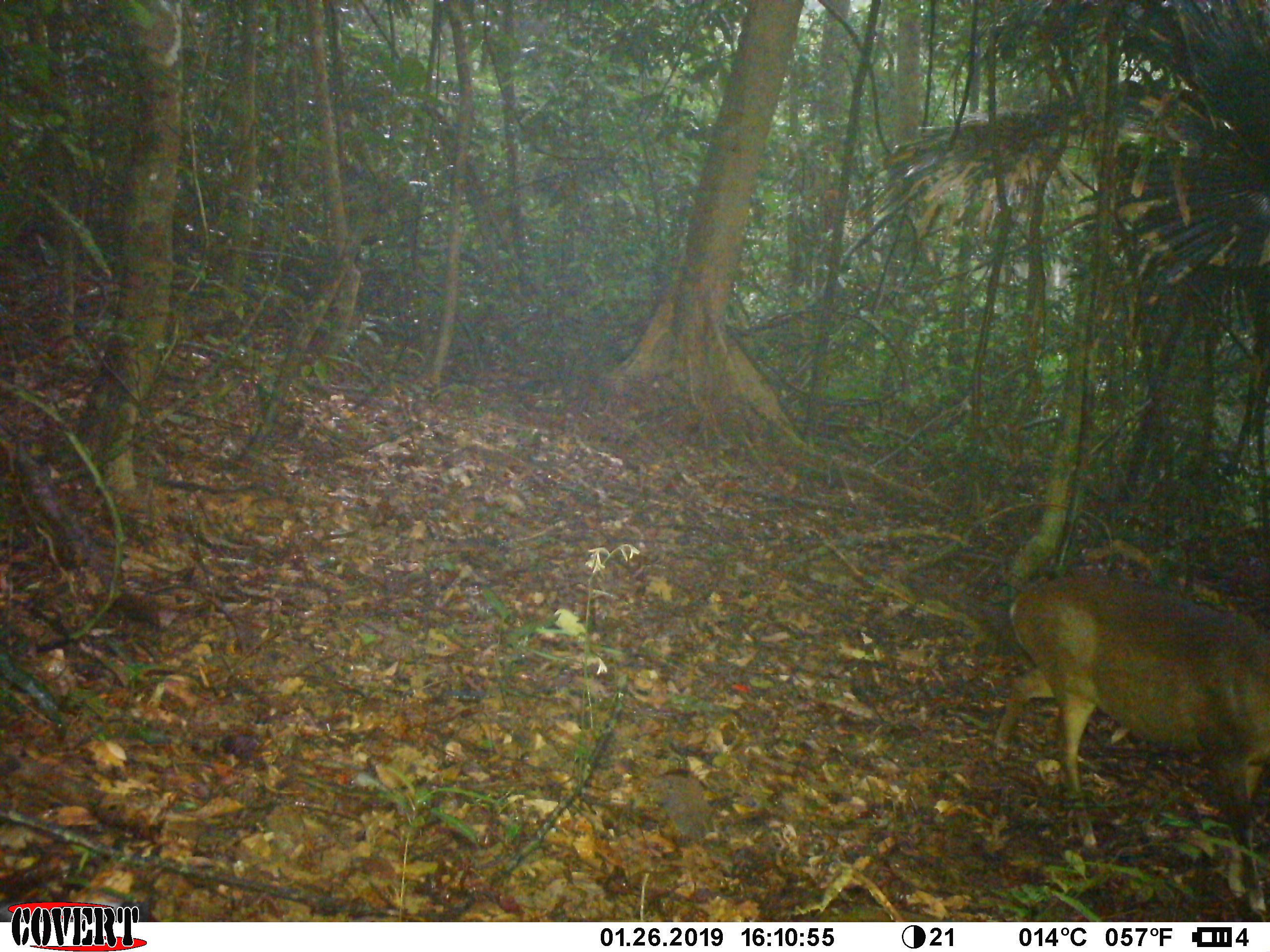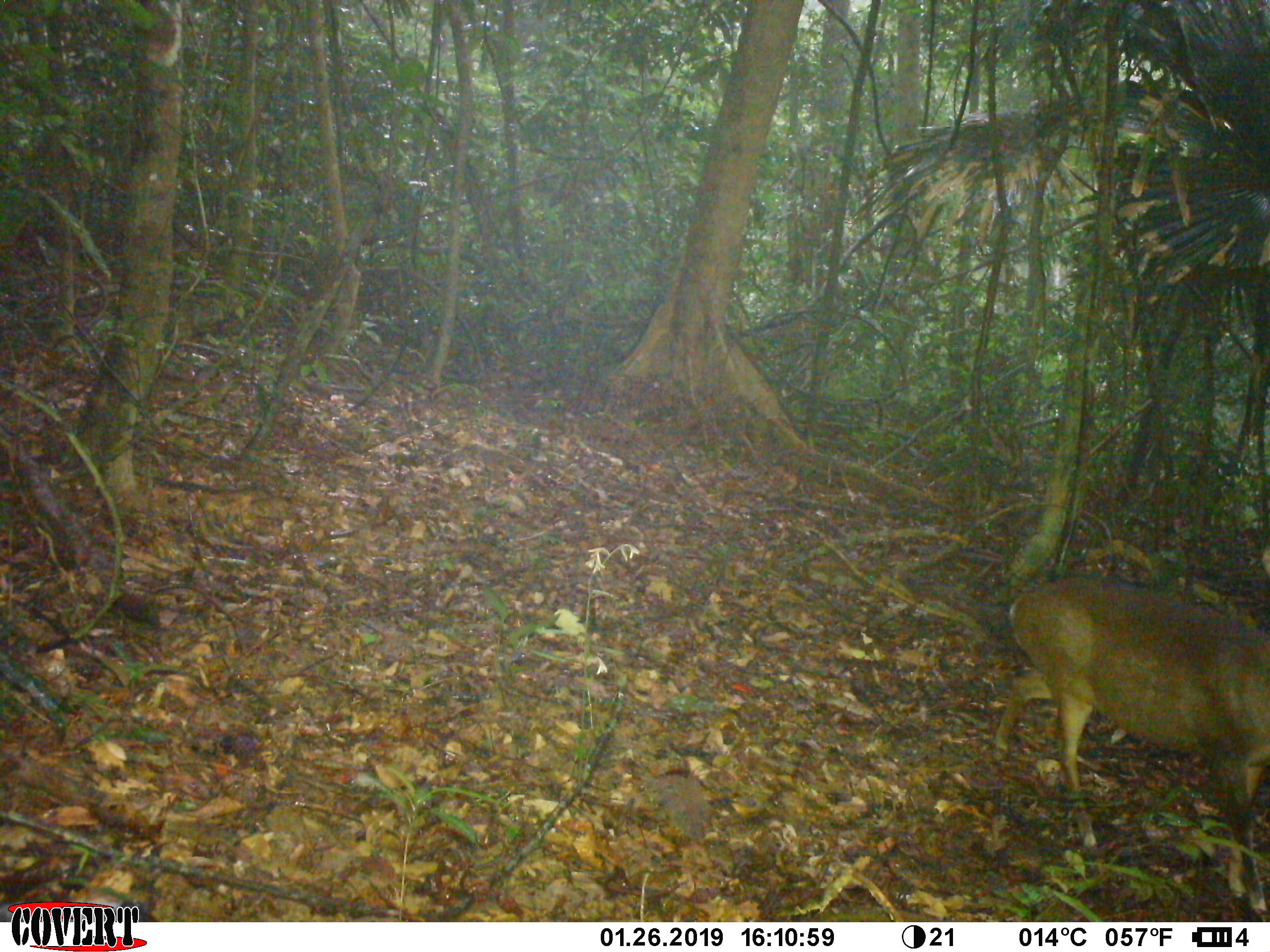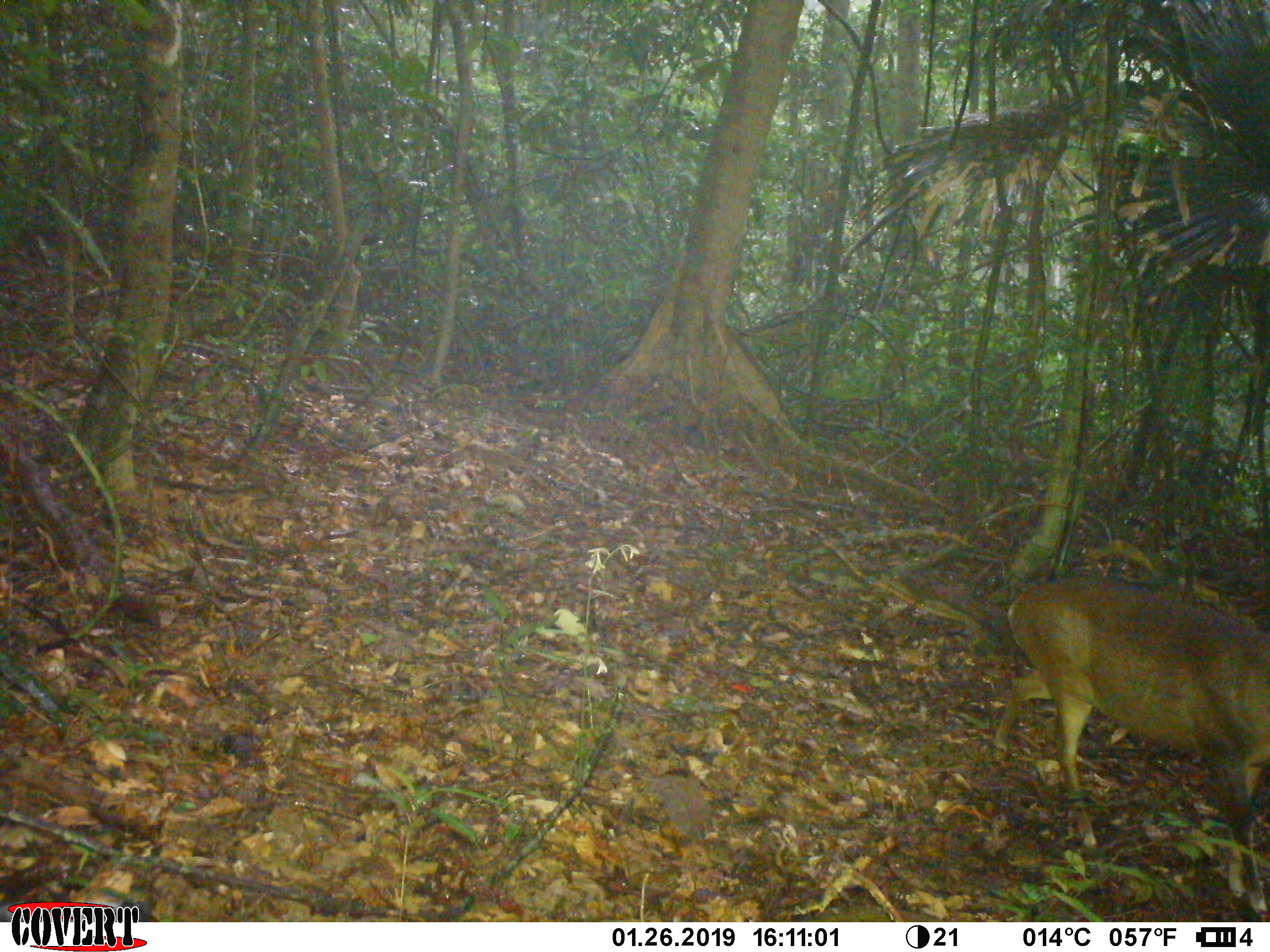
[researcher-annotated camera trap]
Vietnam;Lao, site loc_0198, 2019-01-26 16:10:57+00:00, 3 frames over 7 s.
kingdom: Animalia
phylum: Chordata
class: Mammalia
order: Artiodactyla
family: Cervidae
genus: Muntiacus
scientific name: Muntiacus vuquangensis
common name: large-antlered muntjac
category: large antlered muntjac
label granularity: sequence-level